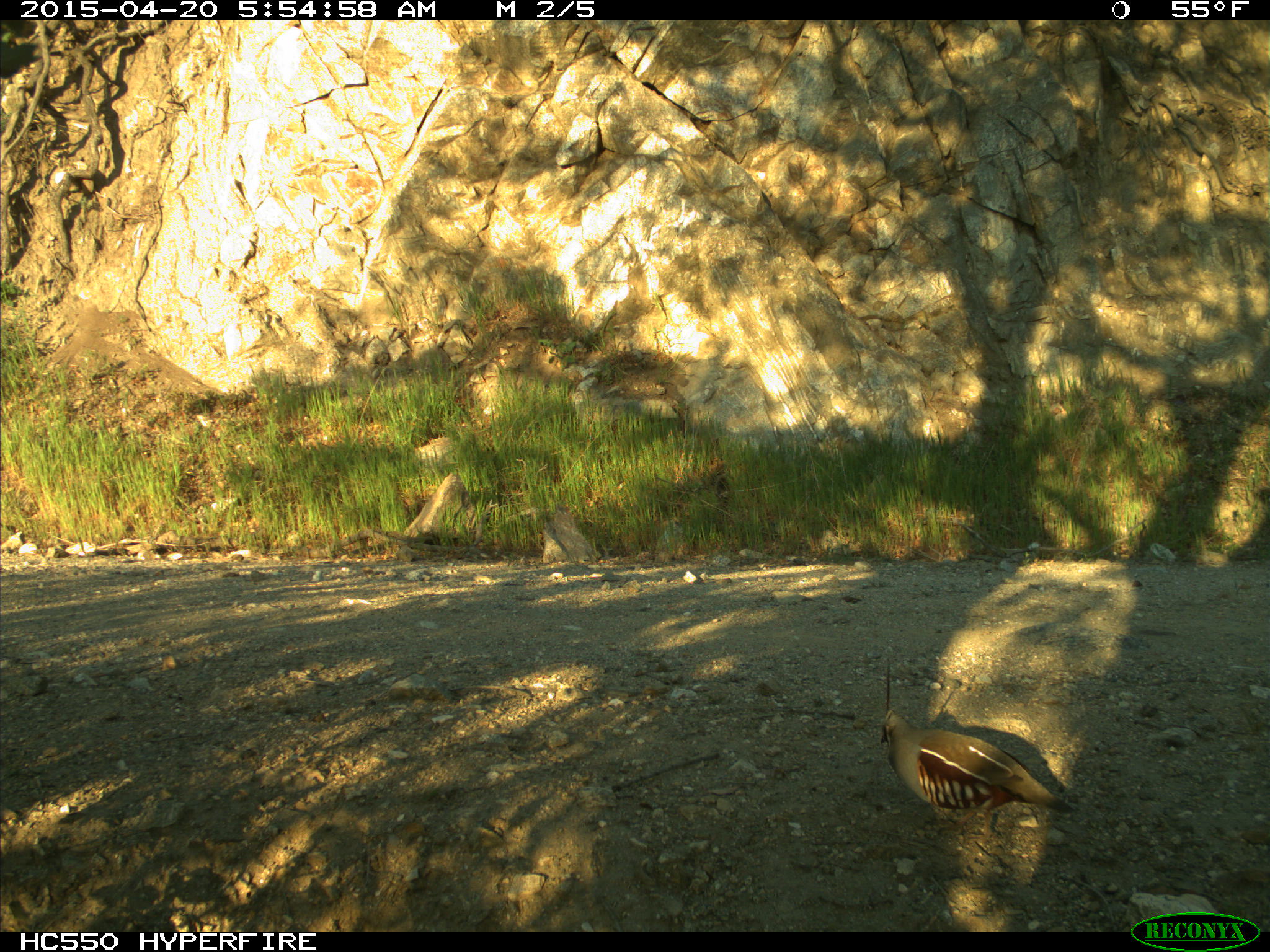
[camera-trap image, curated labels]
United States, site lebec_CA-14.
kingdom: Animalia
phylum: Chordata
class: Aves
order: Galliformes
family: Odontophoridae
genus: Callipepla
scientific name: Callipepla californica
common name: california quail